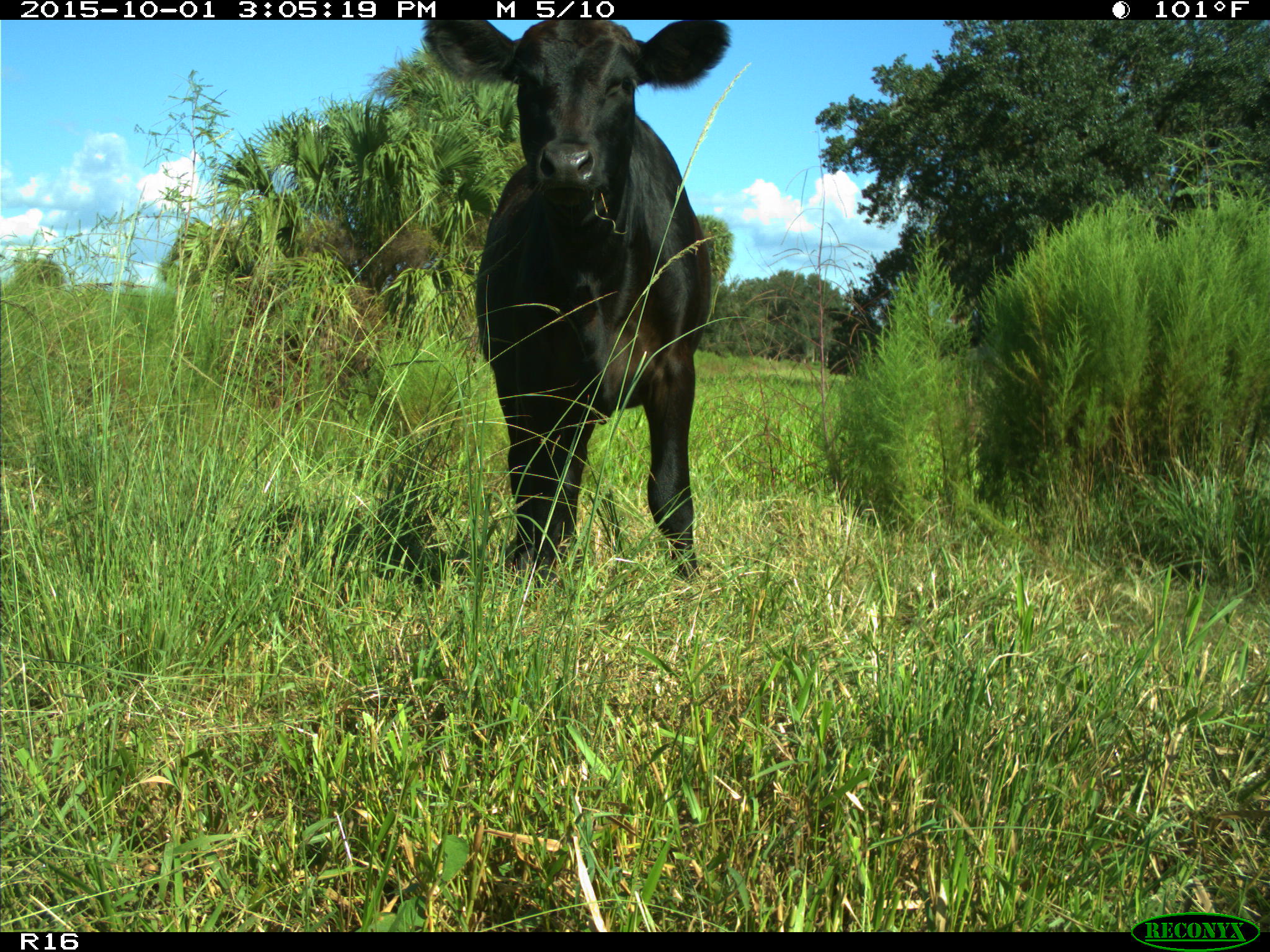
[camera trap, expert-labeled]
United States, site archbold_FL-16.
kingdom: Animalia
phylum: Chordata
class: Mammalia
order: Artiodactyla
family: Bovidae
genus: Bos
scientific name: Bos taurus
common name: domestic cow